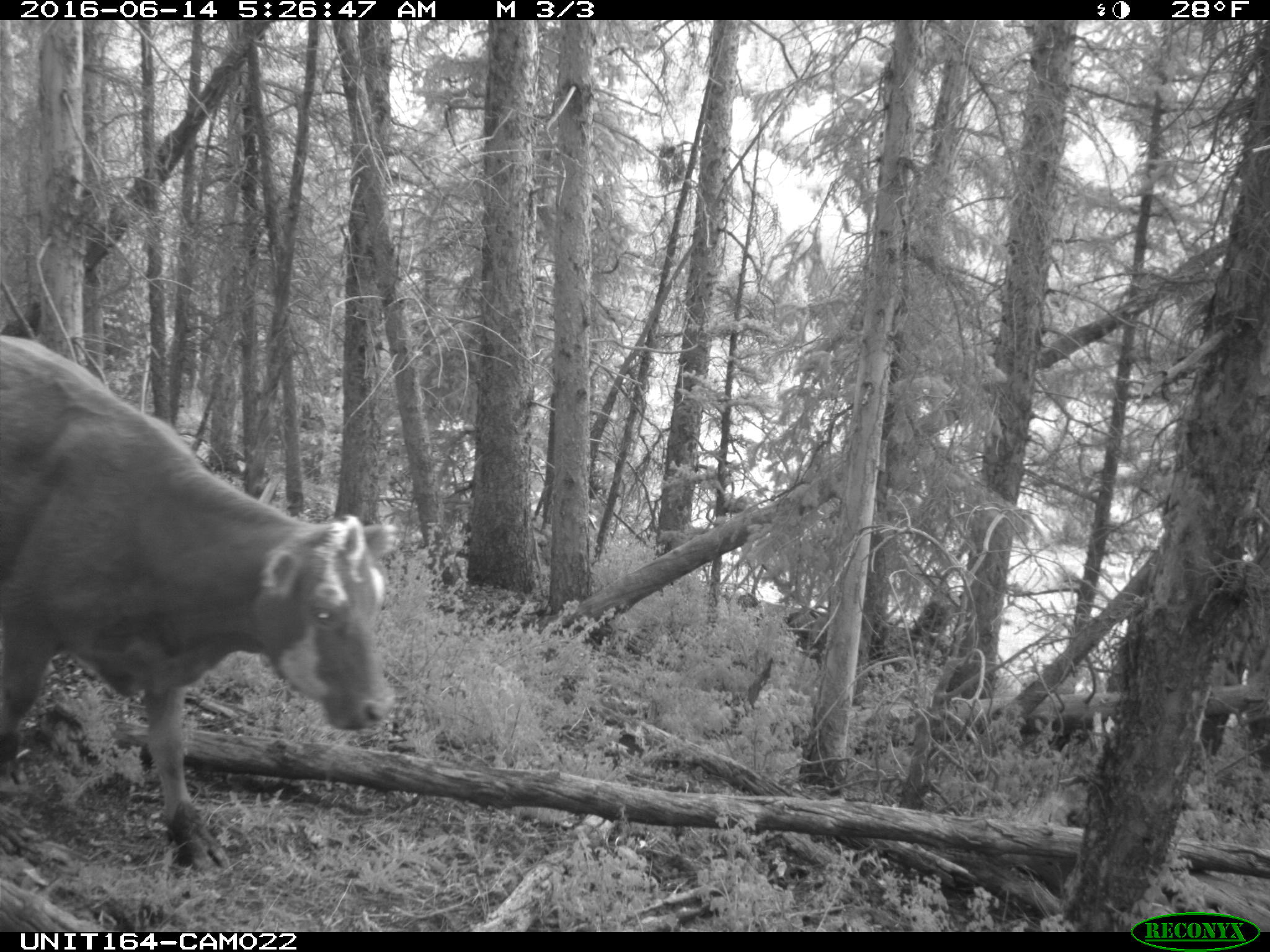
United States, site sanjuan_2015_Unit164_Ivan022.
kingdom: Animalia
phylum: Chordata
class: Mammalia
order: Artiodactyla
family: Bovidae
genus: Bos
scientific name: Bos taurus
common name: domestic cow